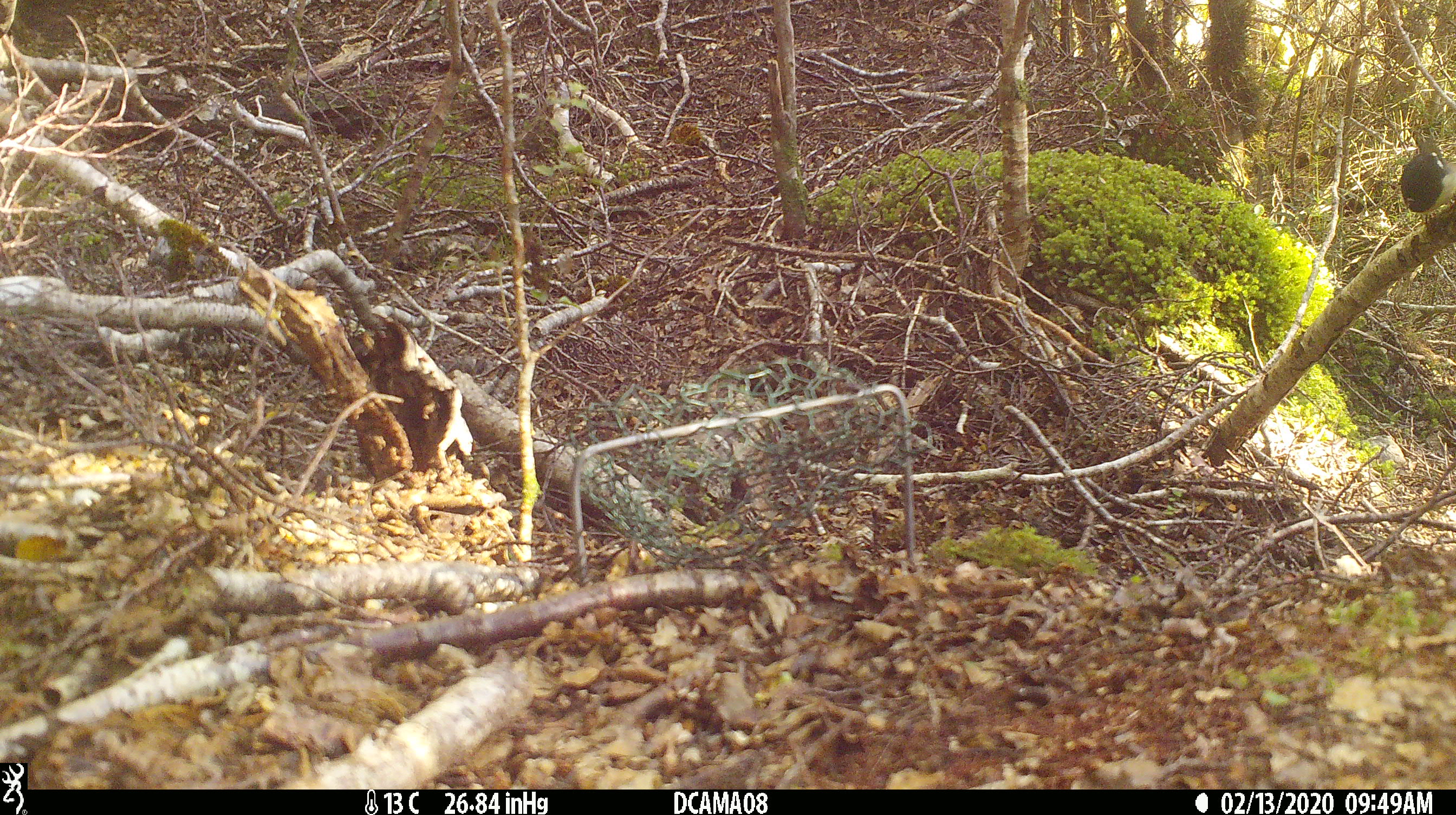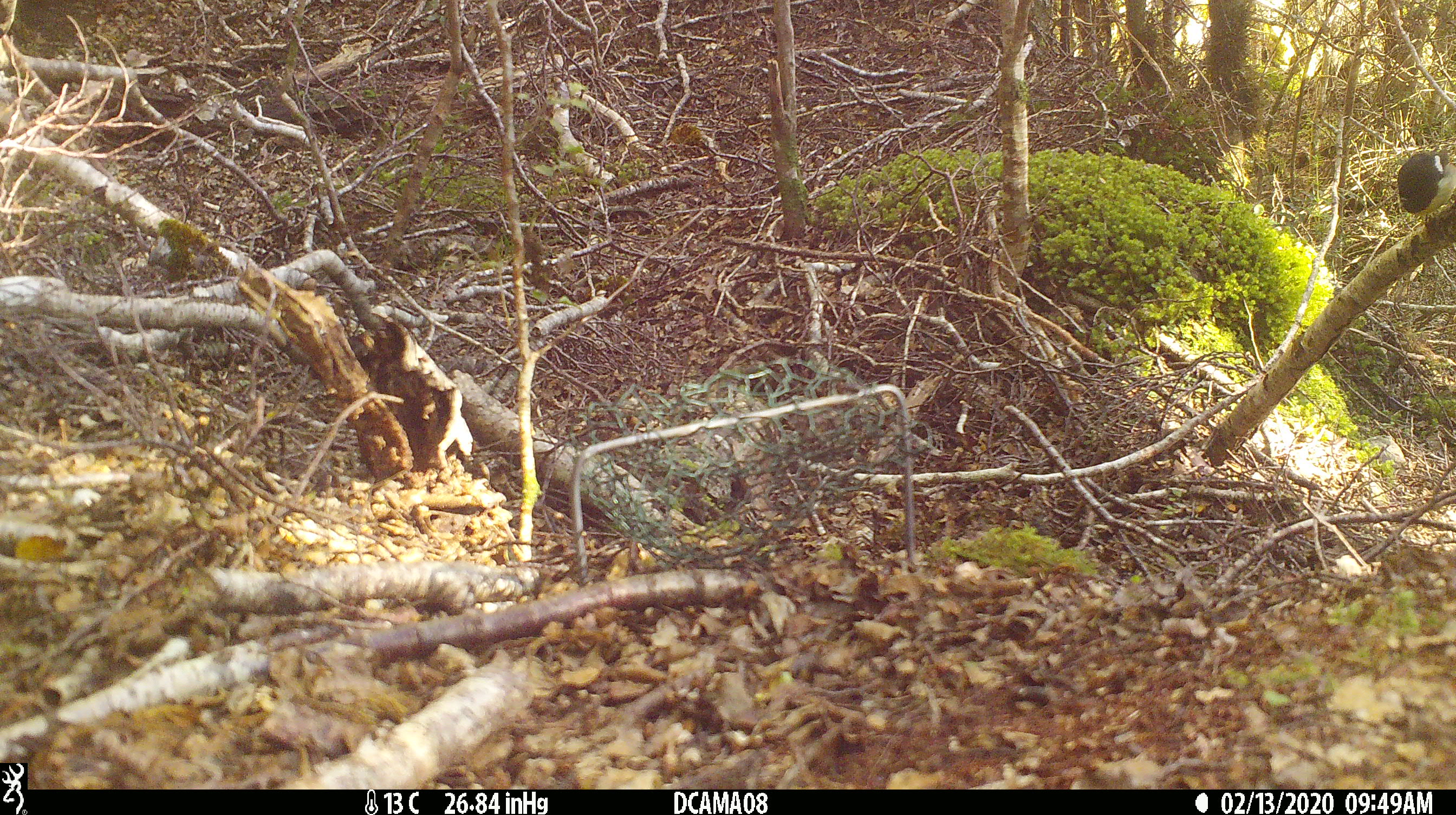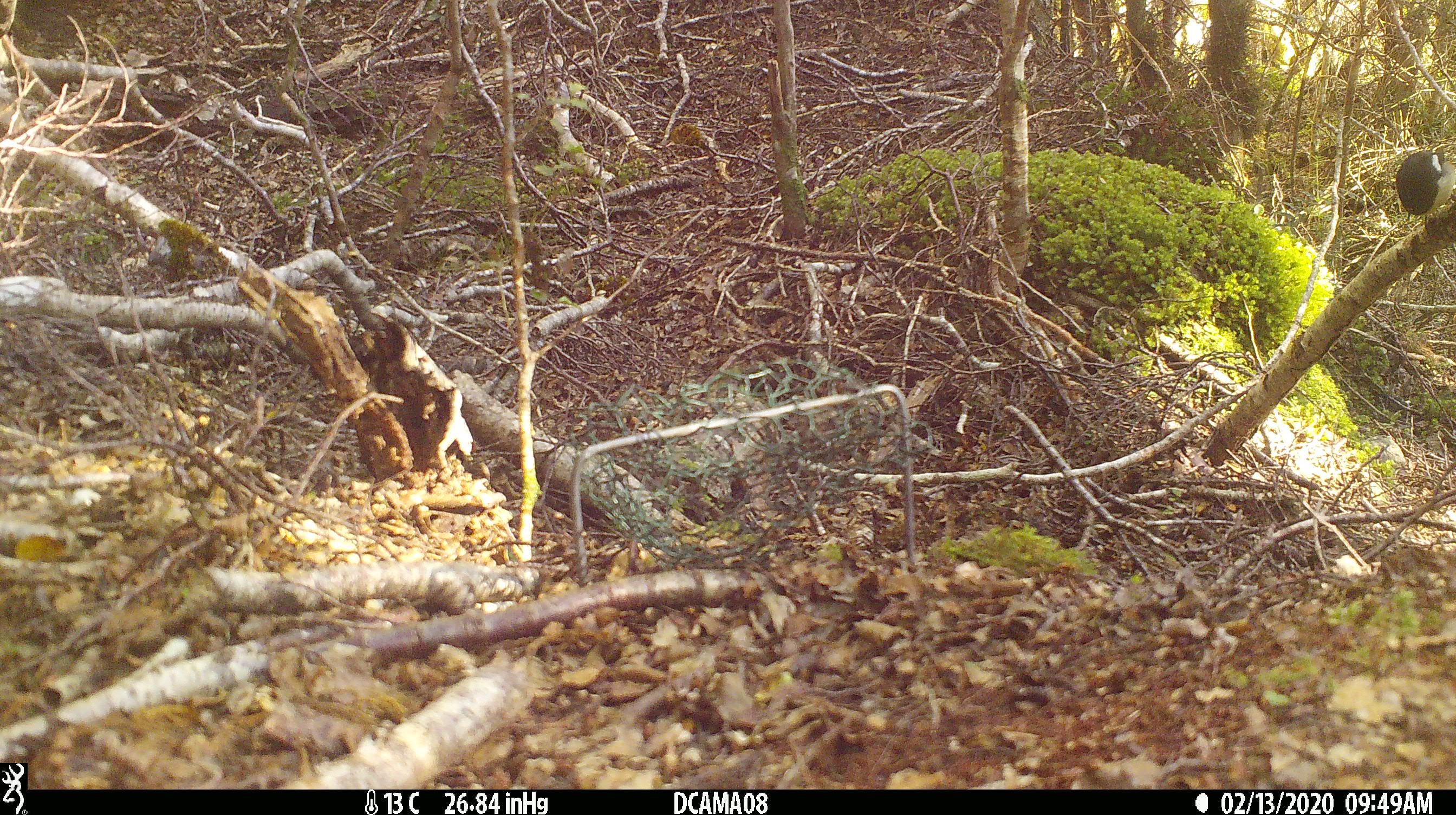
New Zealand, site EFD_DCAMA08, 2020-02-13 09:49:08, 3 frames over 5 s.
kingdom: Animalia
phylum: Chordata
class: Aves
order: Passeriformes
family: Petroicidae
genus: Petroica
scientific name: Petroica macrocephala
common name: tomtit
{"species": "tomtit (Petroica macrocephala)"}